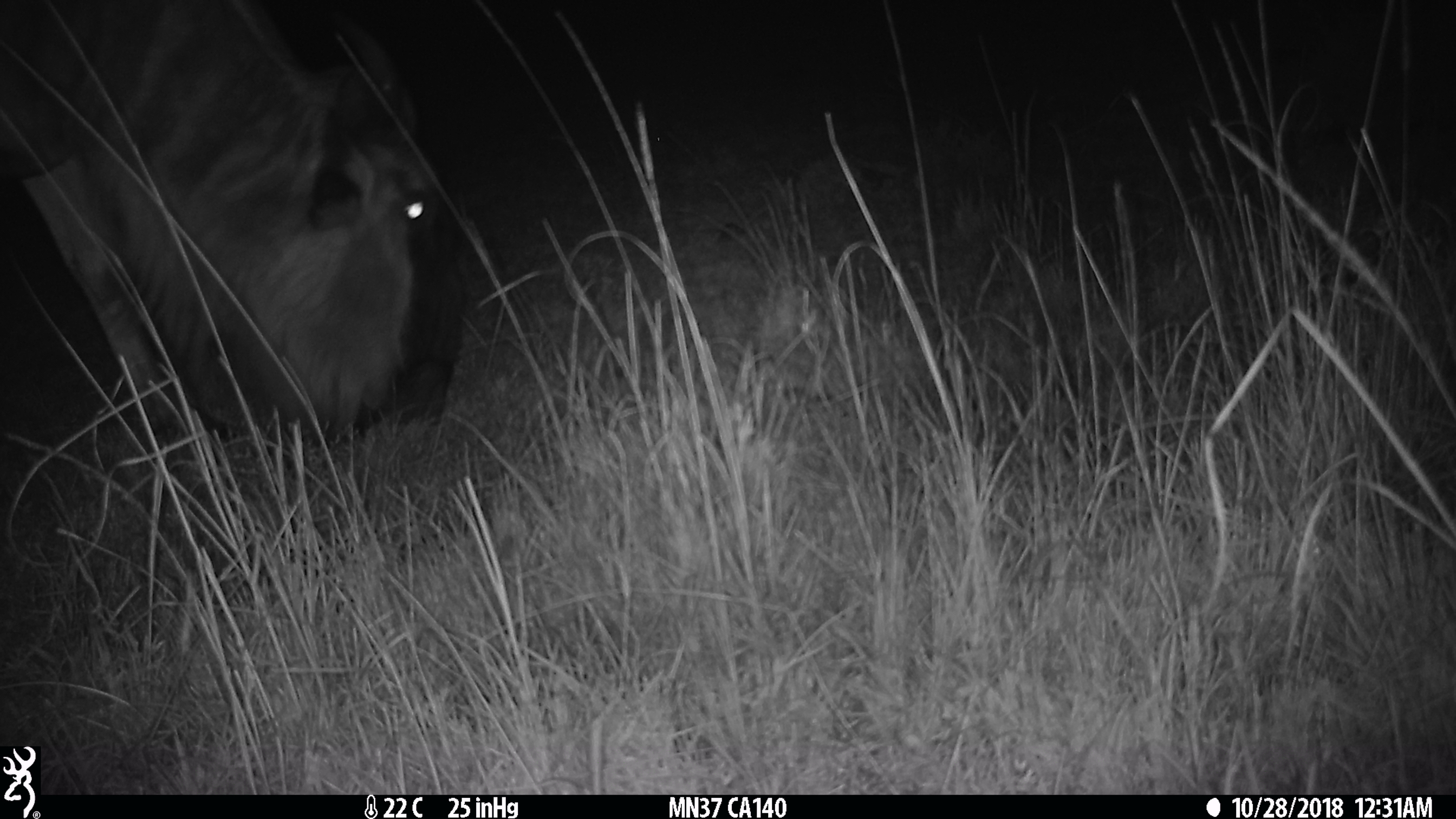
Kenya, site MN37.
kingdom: Animalia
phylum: Chordata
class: Mammalia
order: Artiodactyla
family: Bovidae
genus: Connochaetes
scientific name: Connochaetes taurinus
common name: blue wildebeest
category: wildebeest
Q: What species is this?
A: Wildebeest (blue wildebeest) (Connochaetes taurinus).